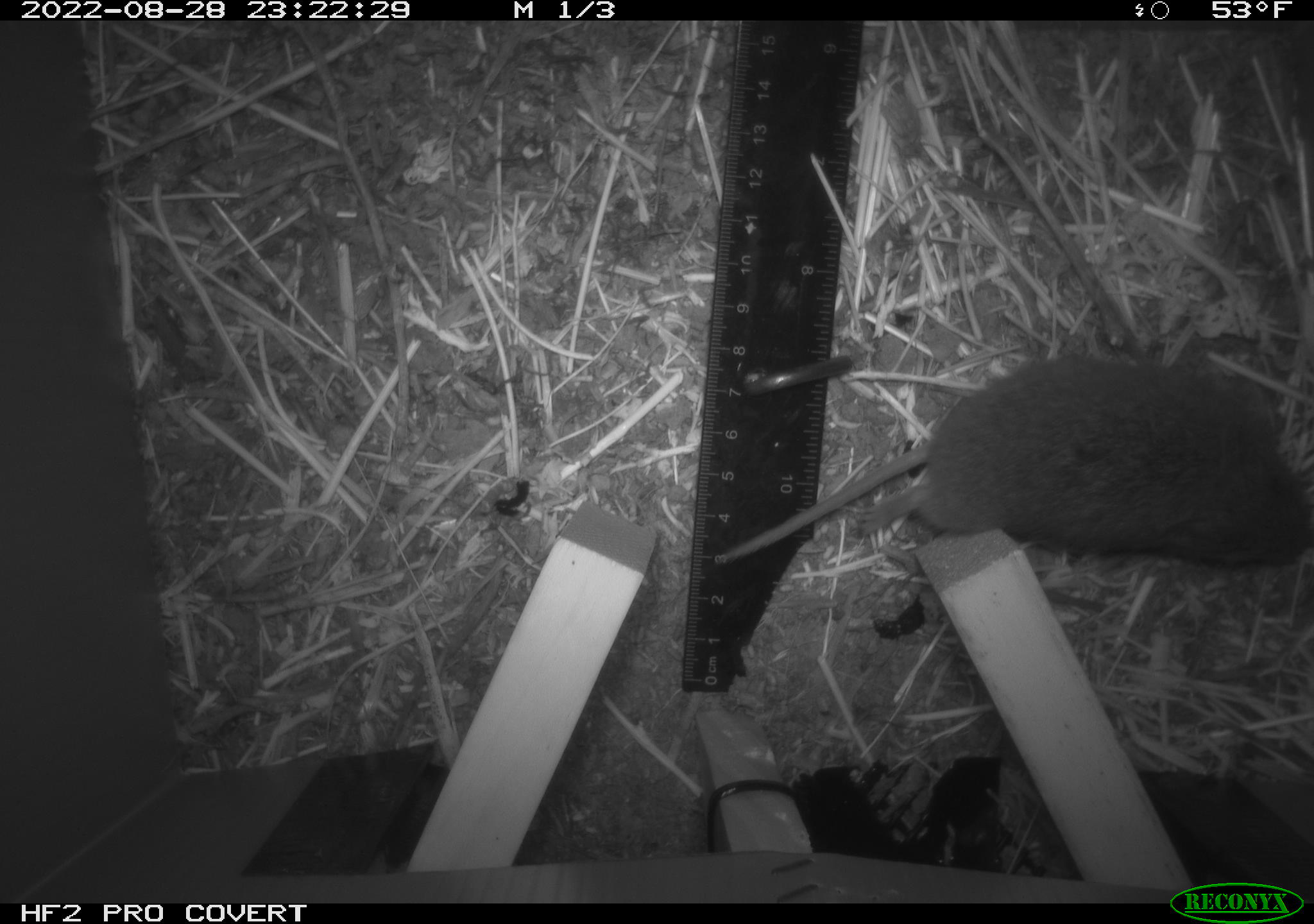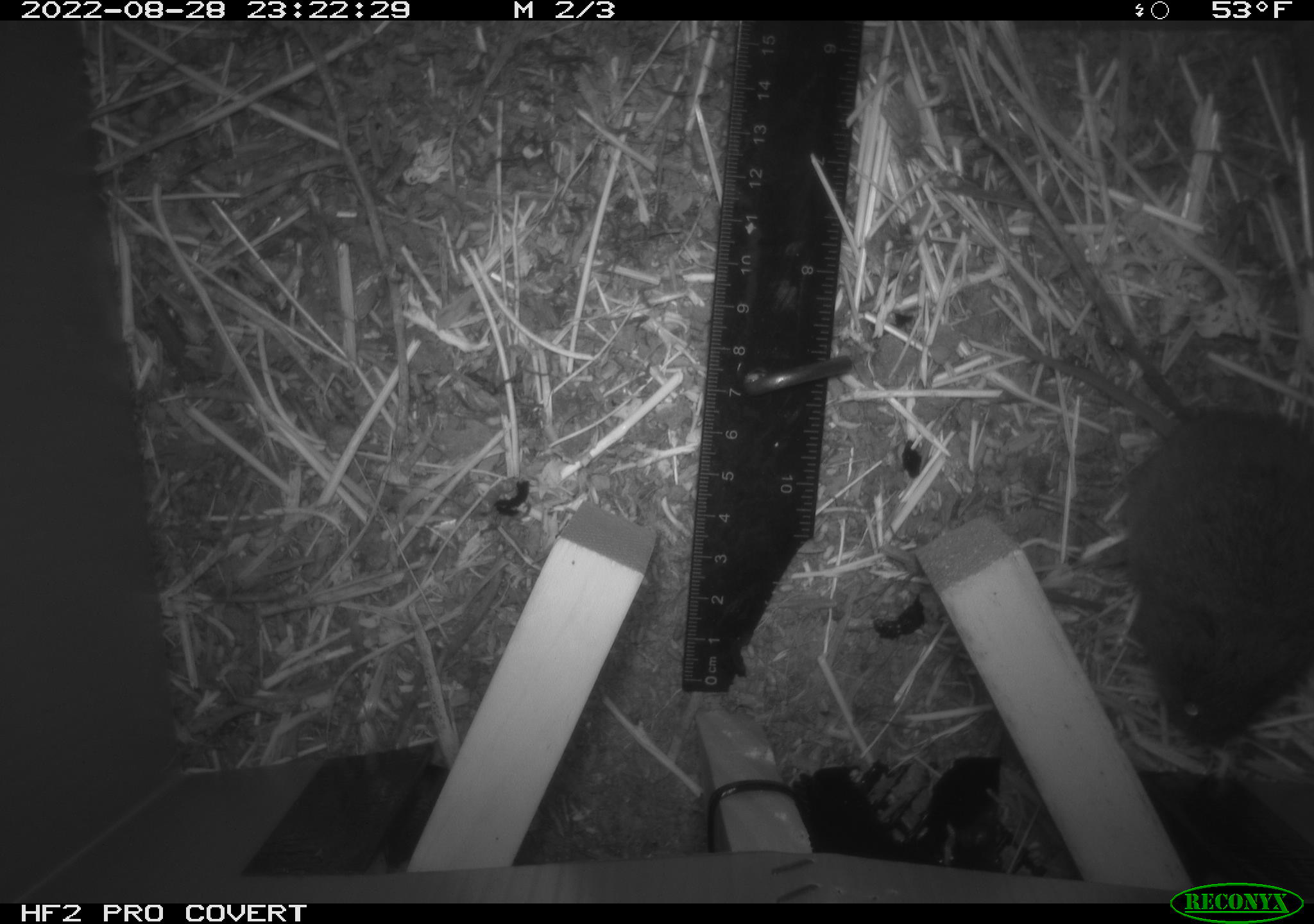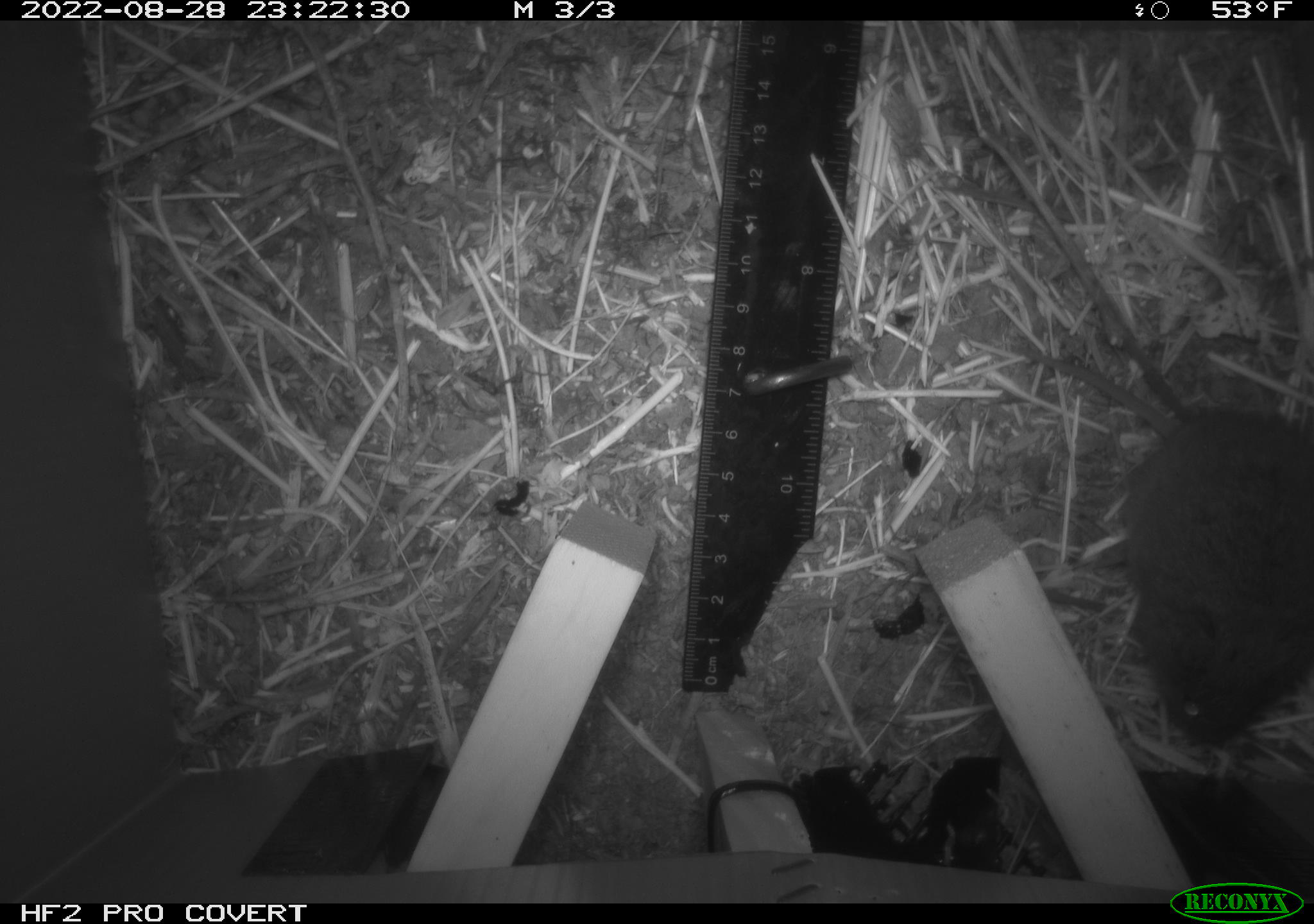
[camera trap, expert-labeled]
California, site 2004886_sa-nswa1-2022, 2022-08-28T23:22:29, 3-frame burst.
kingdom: Animalia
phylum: Chordata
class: Mammalia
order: Rodentia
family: Cricetidae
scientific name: Cricetidae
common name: hamsters, voles, lemmings, and allies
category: cricetidae family